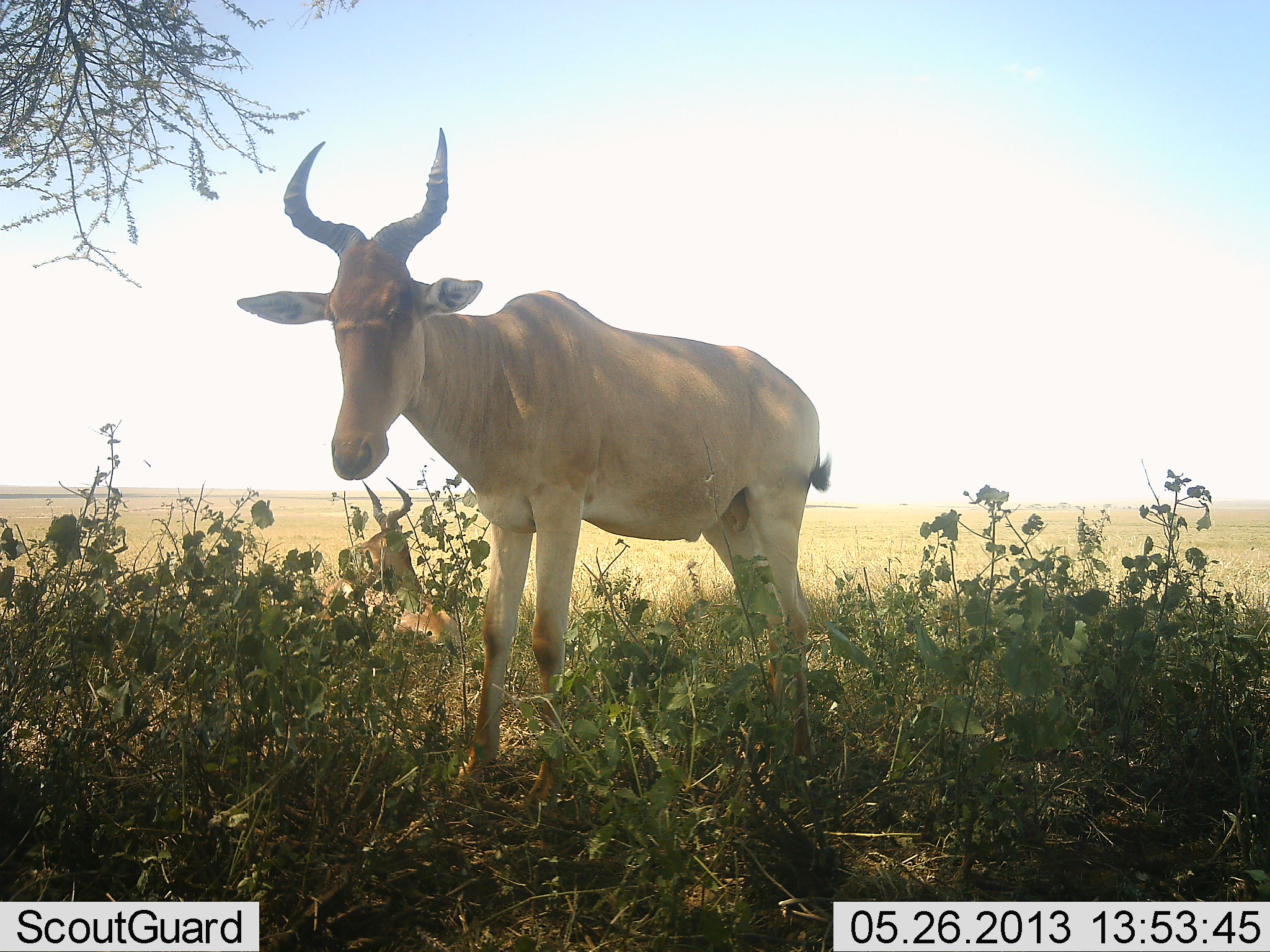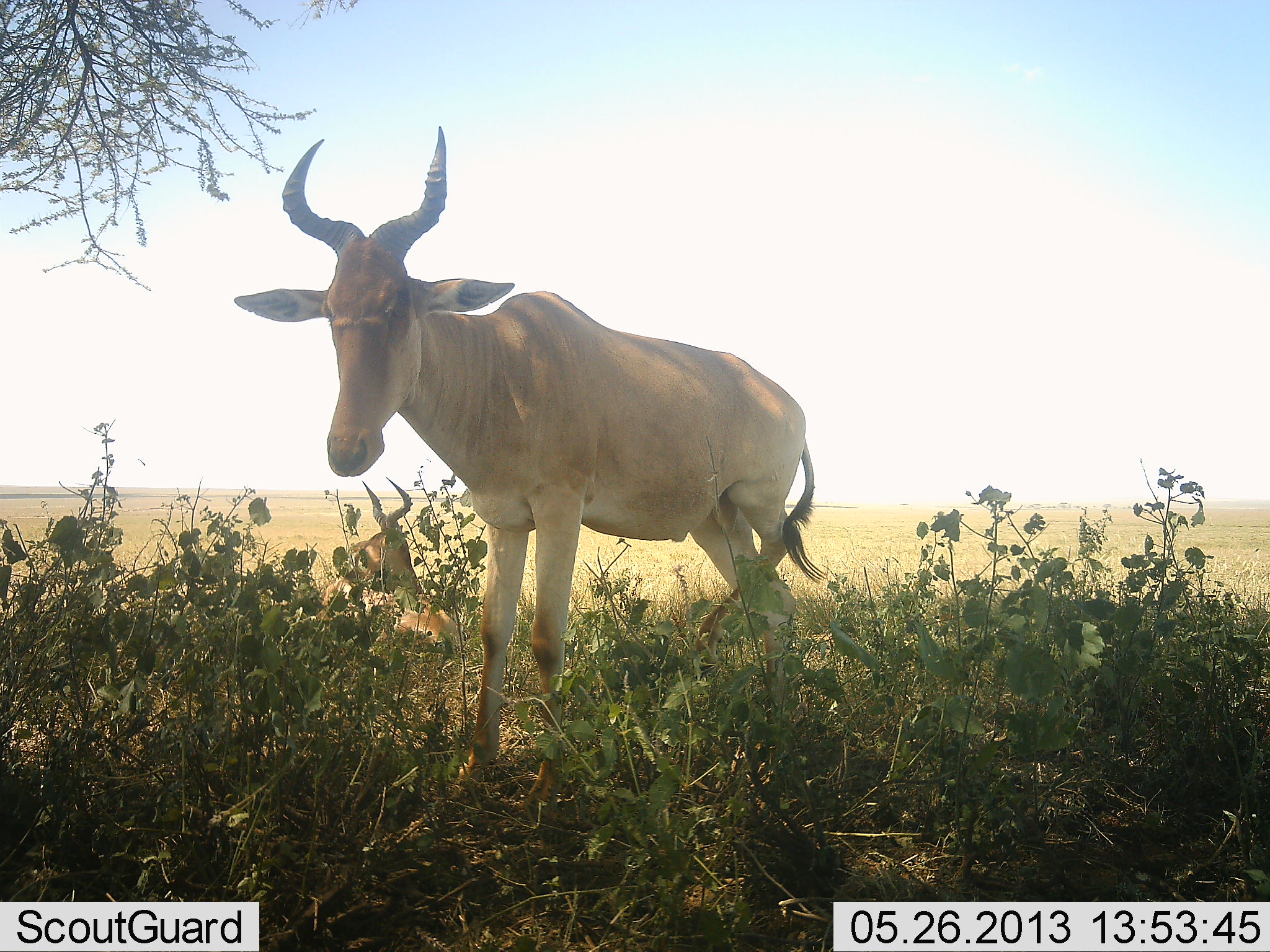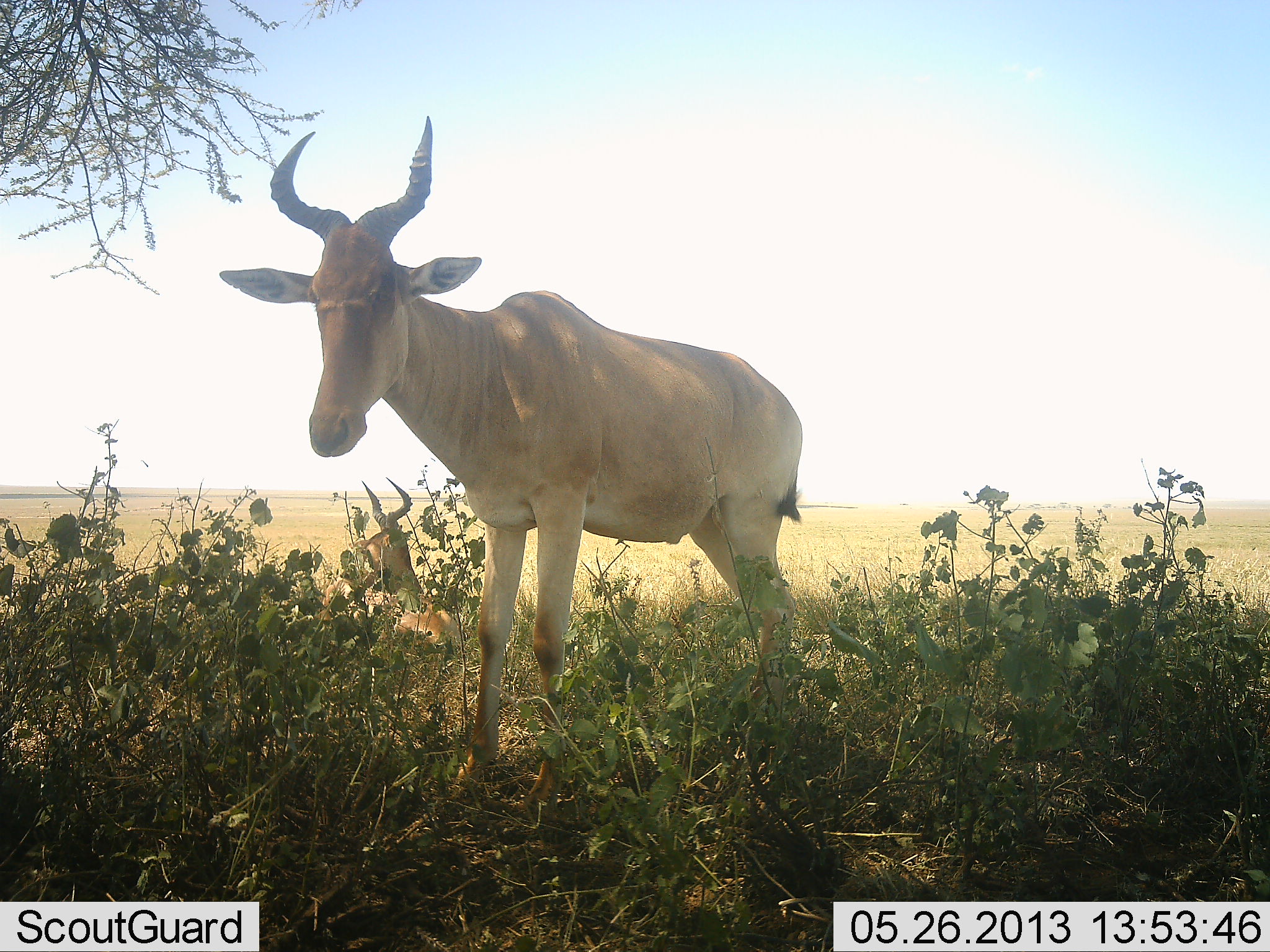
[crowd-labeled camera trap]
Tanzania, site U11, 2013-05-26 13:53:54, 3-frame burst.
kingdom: Animalia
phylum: Chordata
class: Mammalia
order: Artiodactyla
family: Bovidae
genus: Alcelaphus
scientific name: Alcelaphus buselaphus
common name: hartebeest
Hartebeest (Alcelaphus buselaphus), count 2. Behavior (volunteer vote fractions): standing 95%, resting 43%, moving 8%, interacting 0%. Young present (vote fraction): 5%. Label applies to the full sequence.